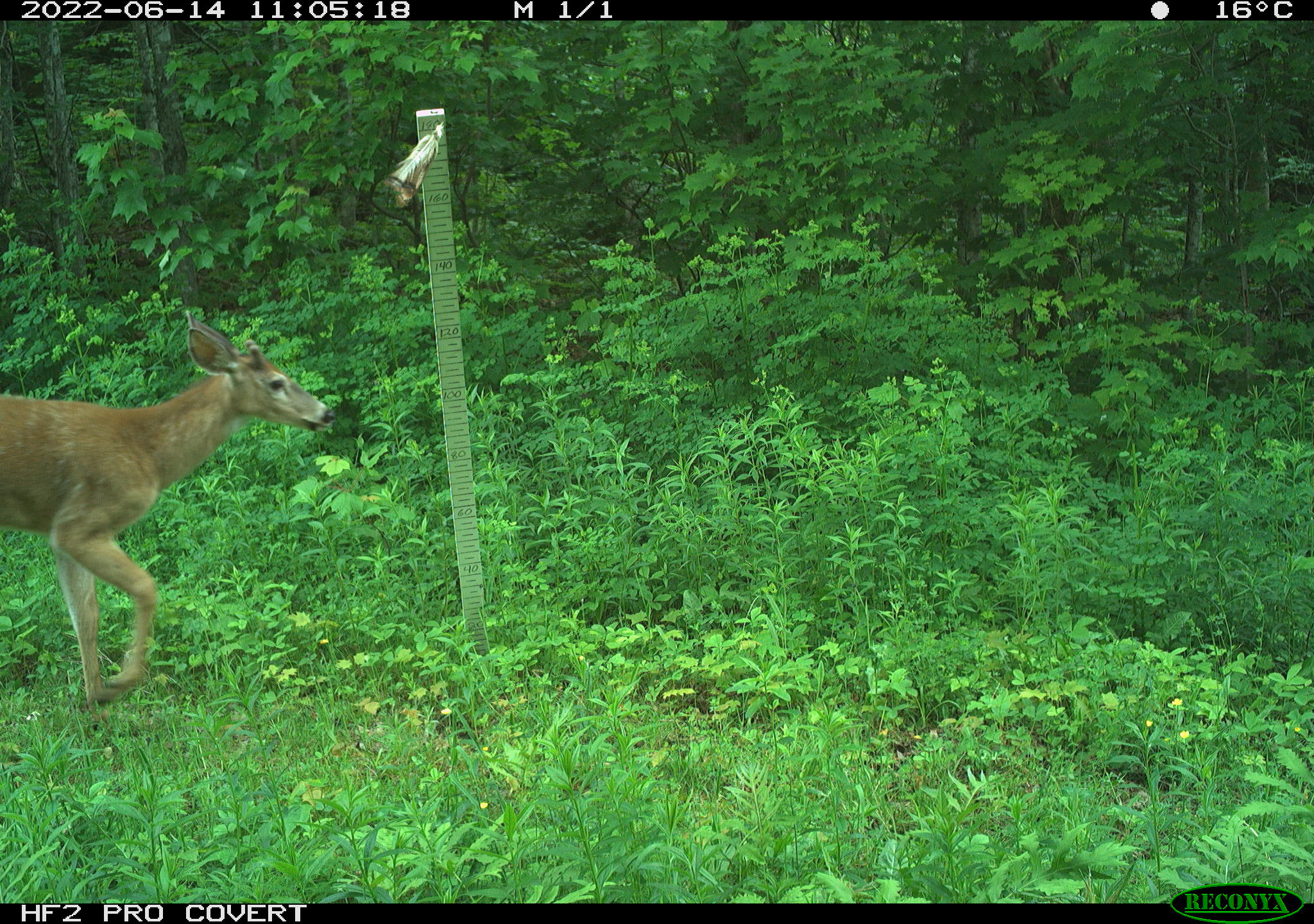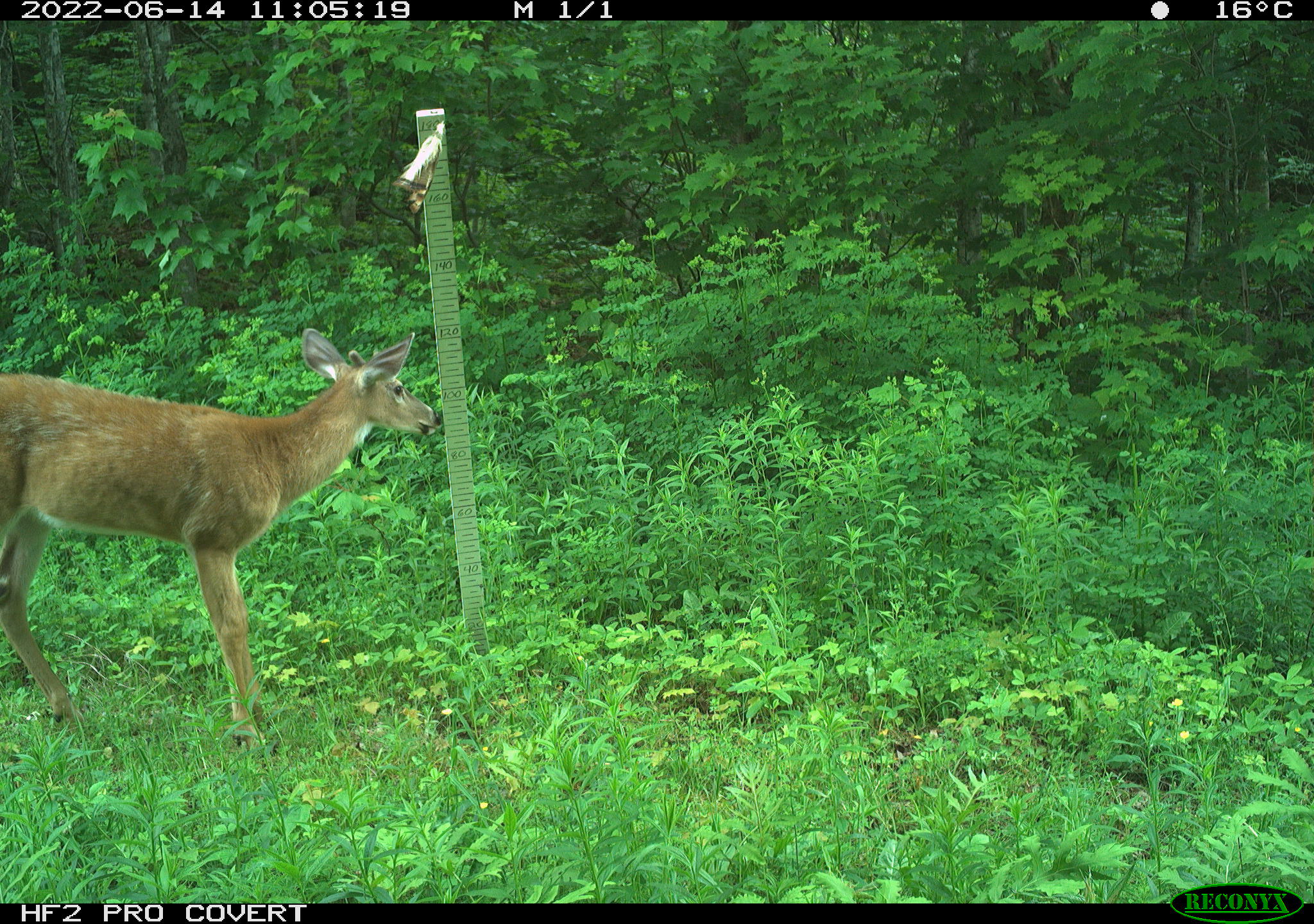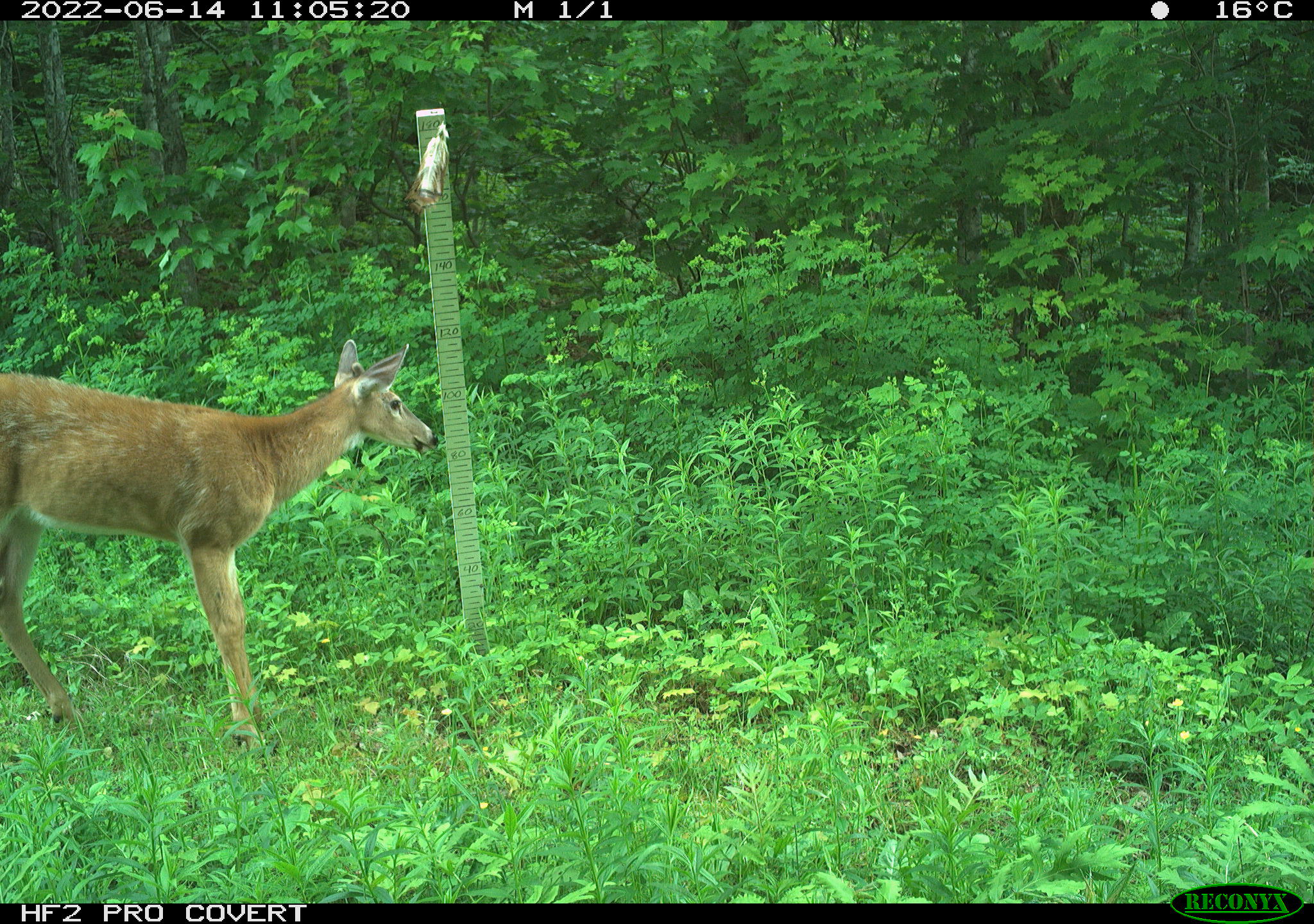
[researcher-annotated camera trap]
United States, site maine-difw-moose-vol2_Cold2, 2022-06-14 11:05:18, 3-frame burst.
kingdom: Animalia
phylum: Chordata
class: Mammalia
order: Artiodactyla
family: Cervidae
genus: Odocoileus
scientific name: Odocoileus virginianus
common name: white-tailed deer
White-tailed deer (Odocoileus virginianus).